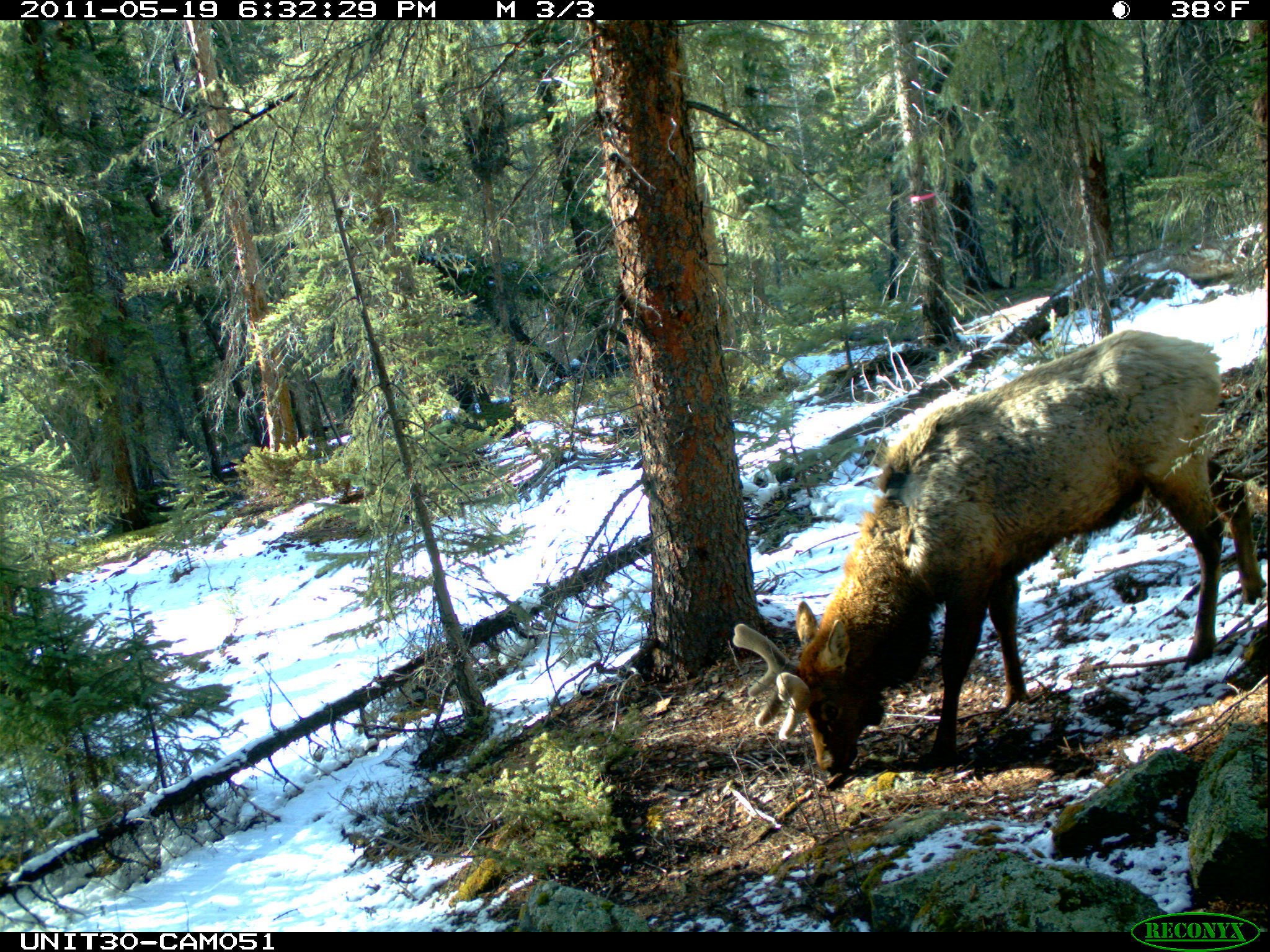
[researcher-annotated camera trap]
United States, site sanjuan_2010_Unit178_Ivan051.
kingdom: Animalia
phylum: Chordata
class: Mammalia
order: Artiodactyla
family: Cervidae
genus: Cervus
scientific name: Cervus elaphus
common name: red deer